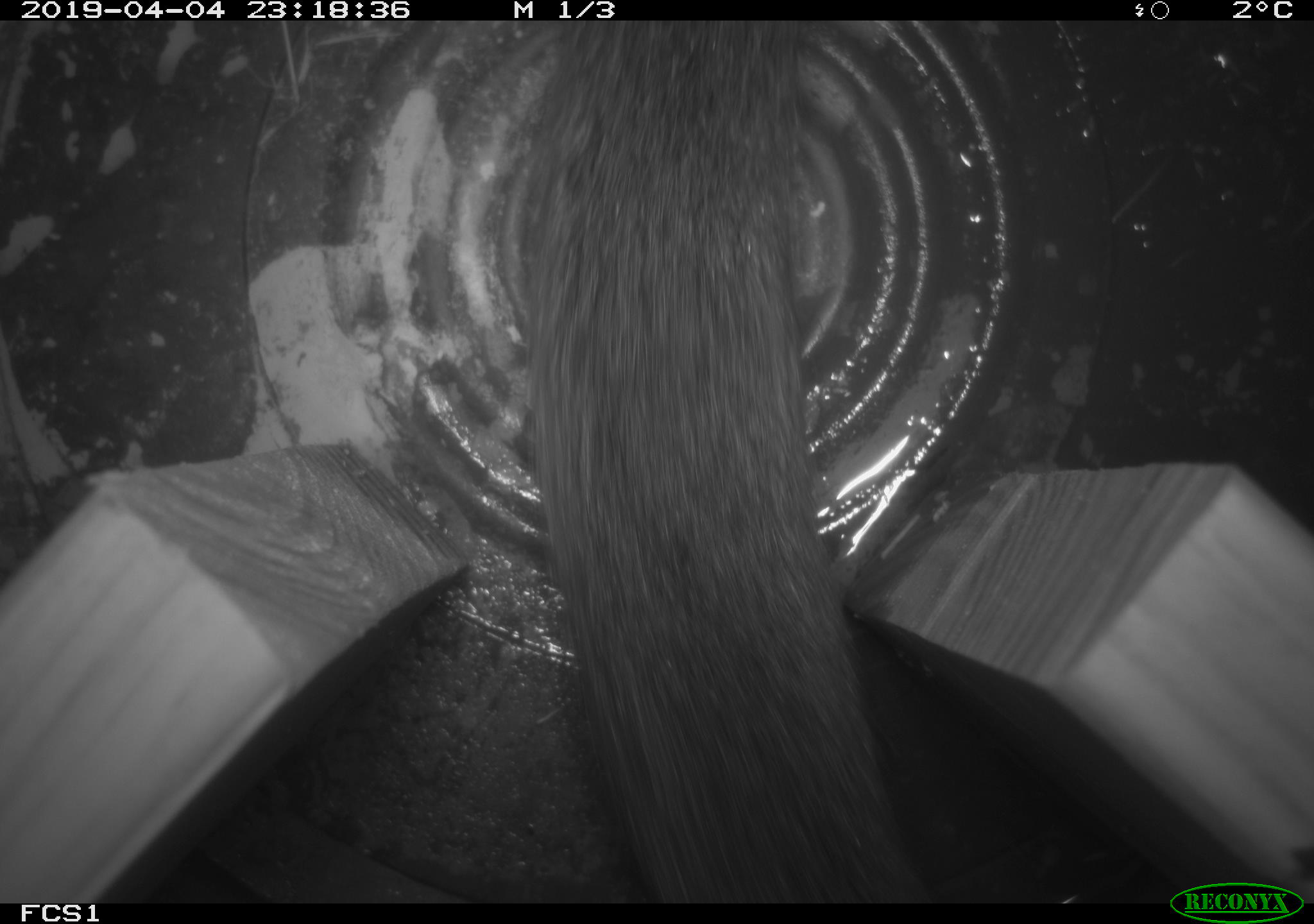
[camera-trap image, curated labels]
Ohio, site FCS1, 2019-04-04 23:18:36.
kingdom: Animalia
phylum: Chordata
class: Mammalia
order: Rodentia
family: Cricetidae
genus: Microtus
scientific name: Microtus pennsylvanicus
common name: meadow vole